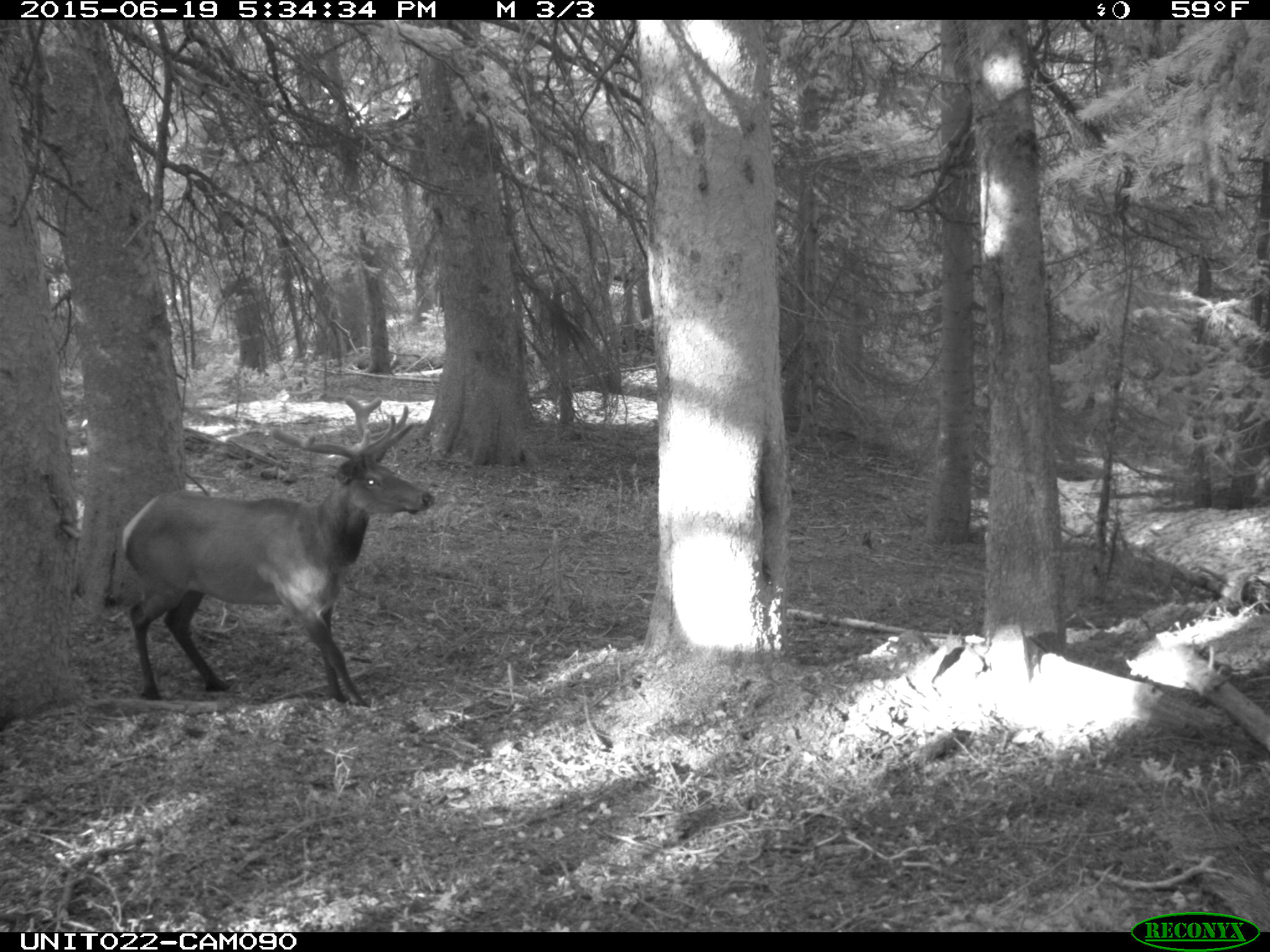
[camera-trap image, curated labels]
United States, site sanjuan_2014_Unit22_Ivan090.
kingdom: Animalia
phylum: Chordata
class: Mammalia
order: Artiodactyla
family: Cervidae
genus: Cervus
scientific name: Cervus elaphus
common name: red deer